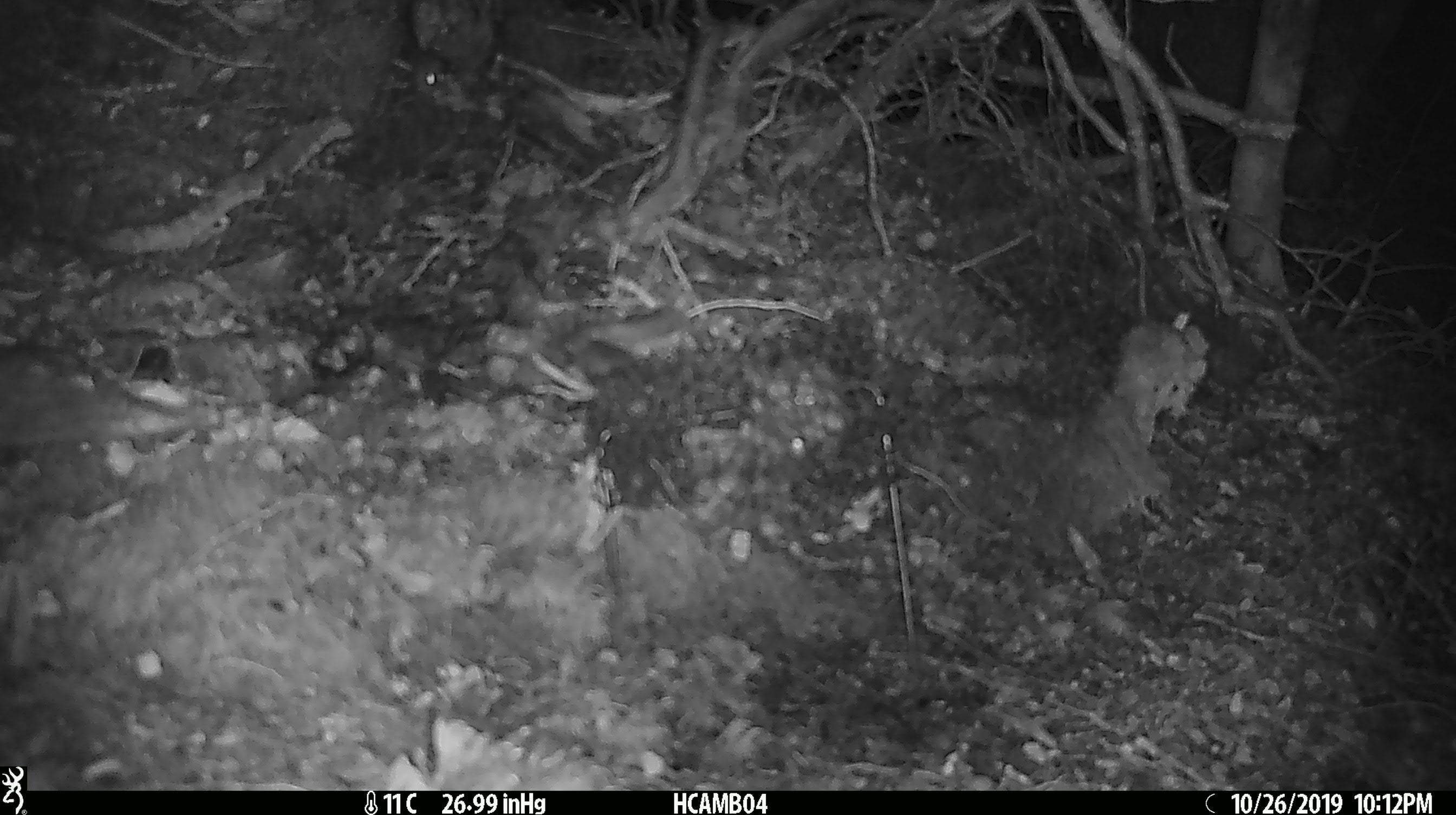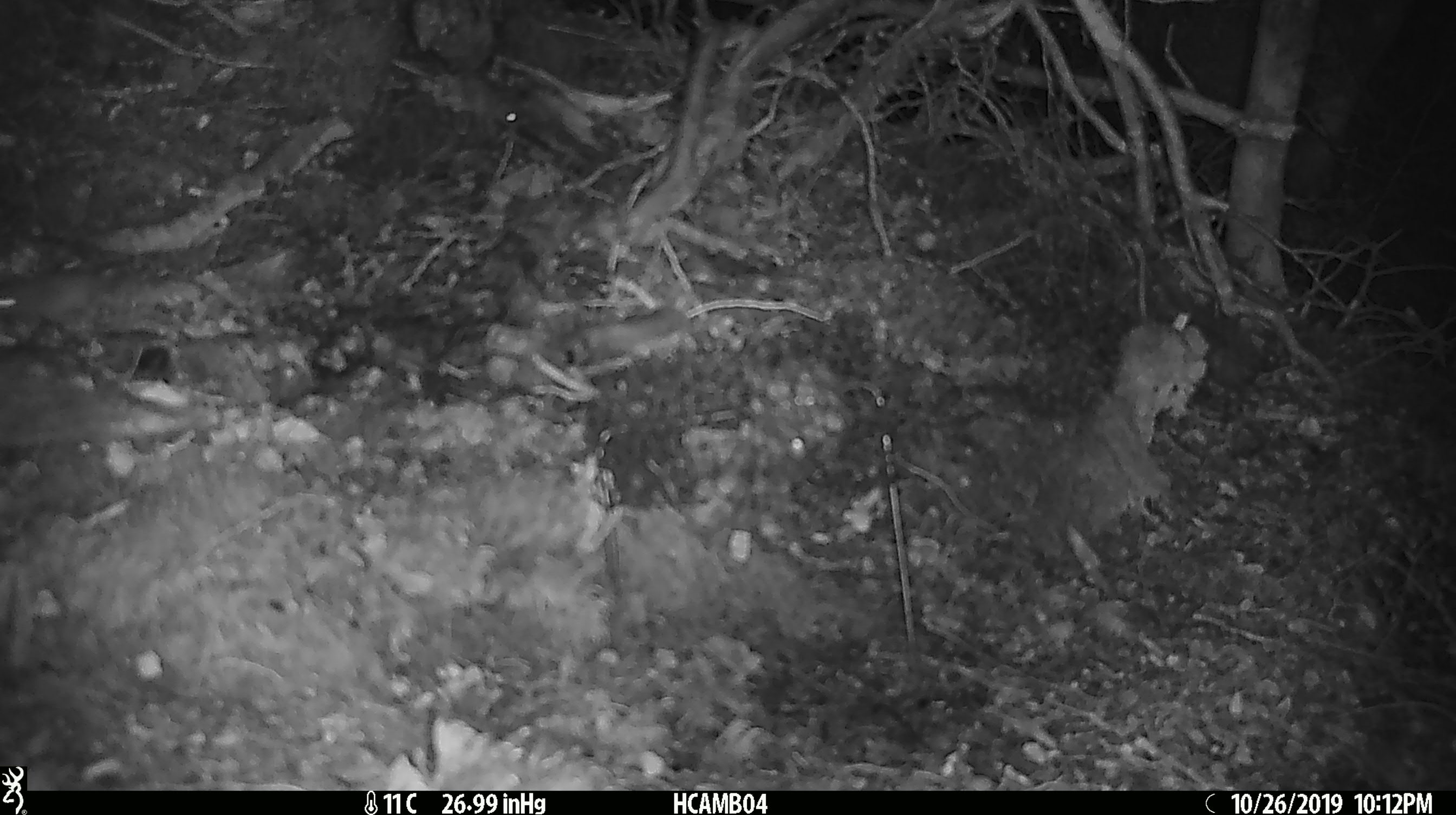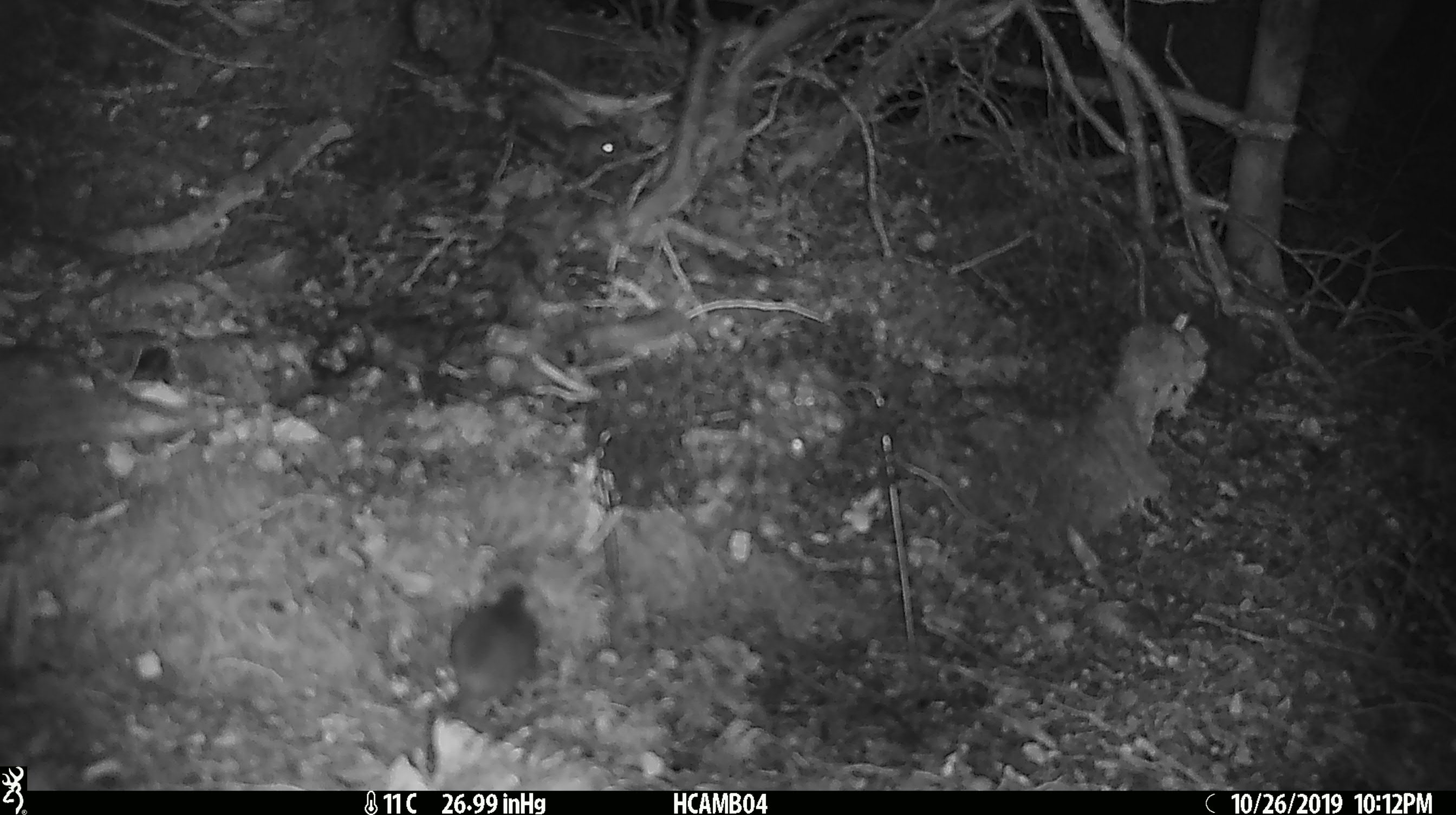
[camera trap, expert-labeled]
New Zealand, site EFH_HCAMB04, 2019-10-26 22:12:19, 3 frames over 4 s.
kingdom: Animalia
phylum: Chordata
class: Mammalia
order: Rodentia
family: Muridae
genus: Mus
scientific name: Mus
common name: mouse